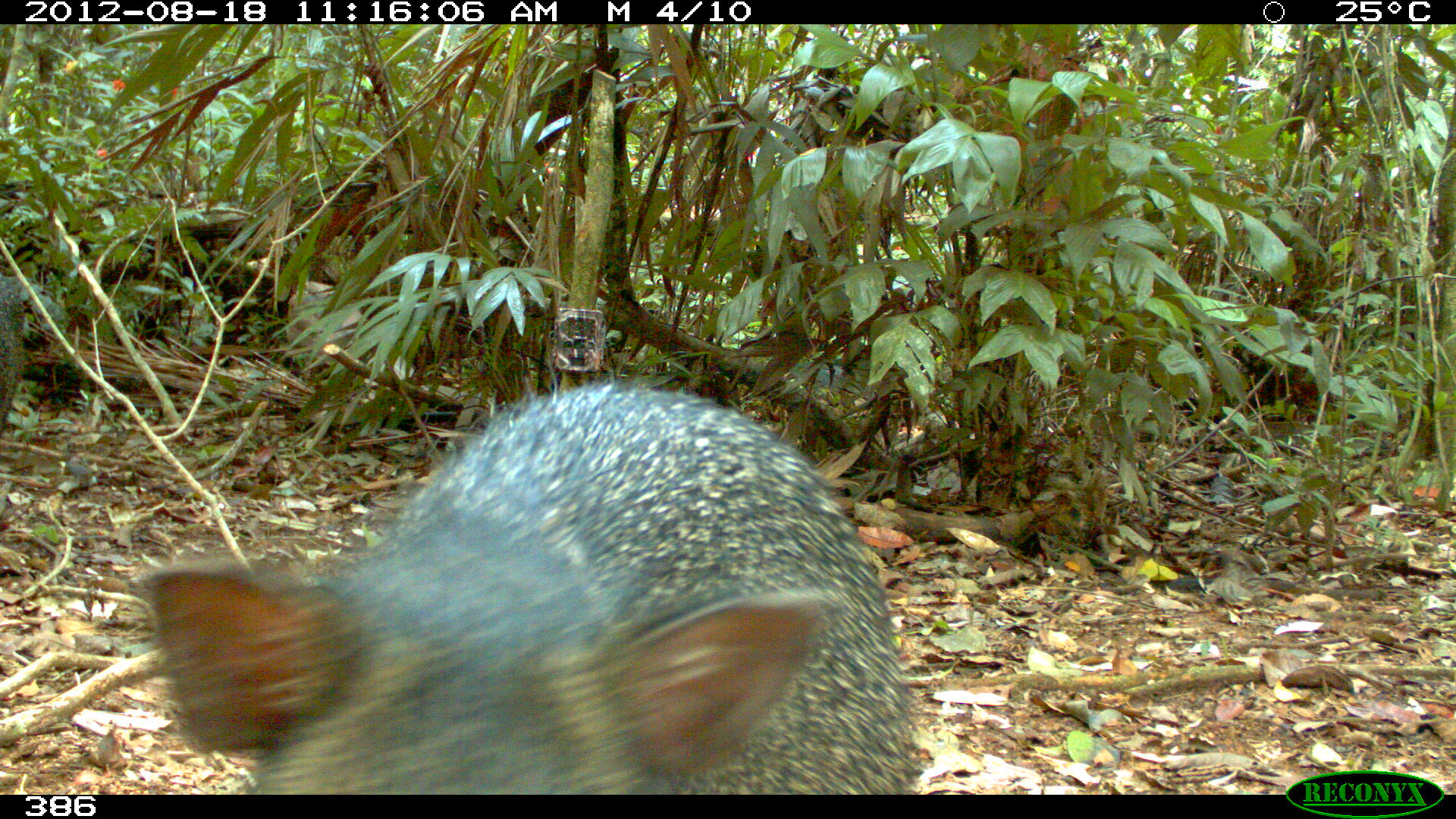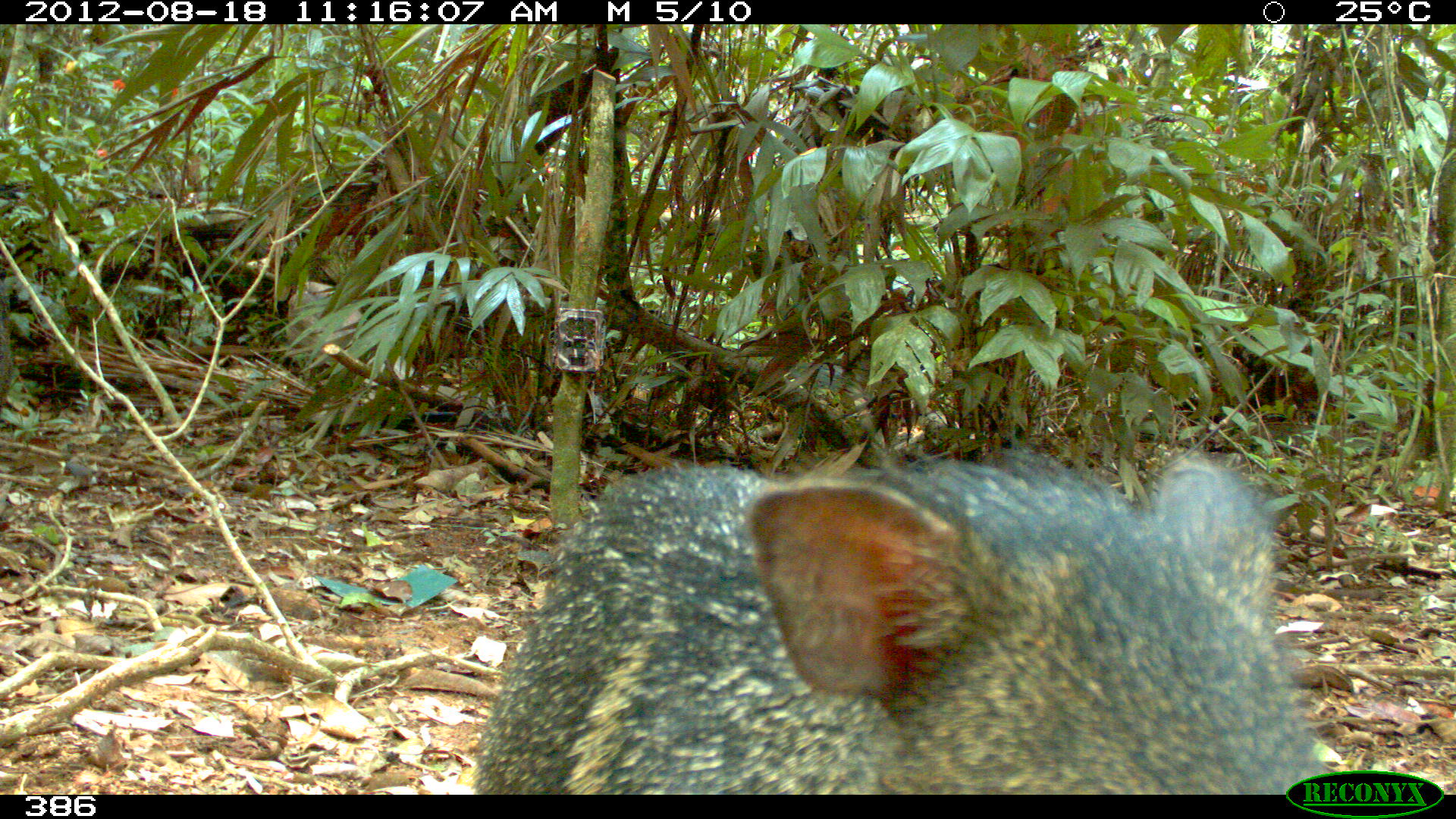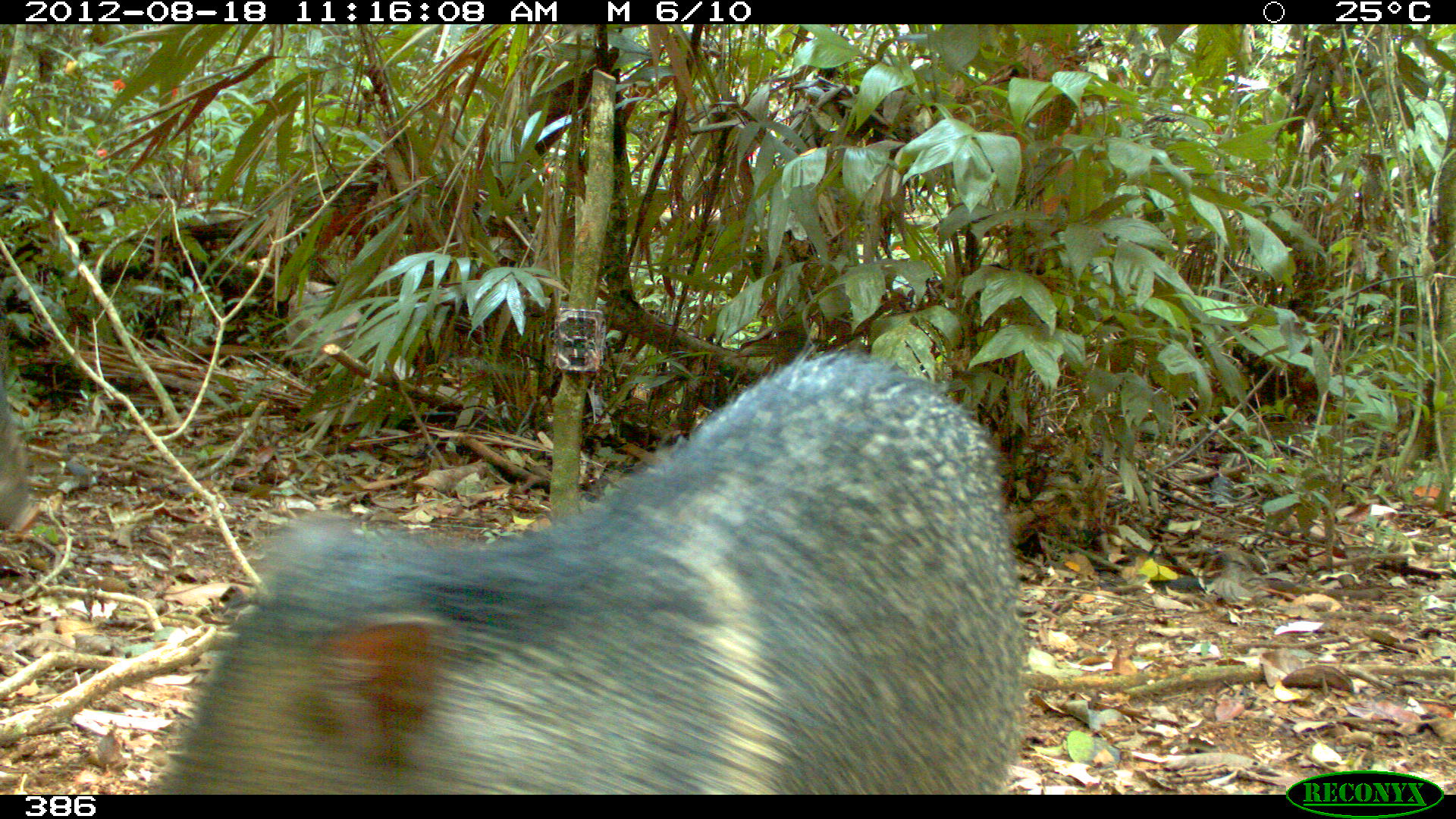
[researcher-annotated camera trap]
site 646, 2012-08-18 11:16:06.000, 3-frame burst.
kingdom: Animalia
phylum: Chordata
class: Mammalia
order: Artiodactyla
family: Tayassuidae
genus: Pecari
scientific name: Pecari tajacu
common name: collared peccary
Pecari tajacu (collared peccary).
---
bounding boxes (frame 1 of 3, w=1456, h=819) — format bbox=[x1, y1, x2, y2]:
pecari tajacu: bbox=[146, 384, 914, 793]; bbox=[0, 278, 27, 439]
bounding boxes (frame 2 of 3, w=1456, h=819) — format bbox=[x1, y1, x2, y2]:
pecari tajacu: bbox=[473, 446, 1322, 793]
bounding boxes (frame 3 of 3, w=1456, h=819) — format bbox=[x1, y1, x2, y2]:
pecari tajacu: bbox=[146, 347, 1028, 794]; bbox=[0, 355, 37, 533]